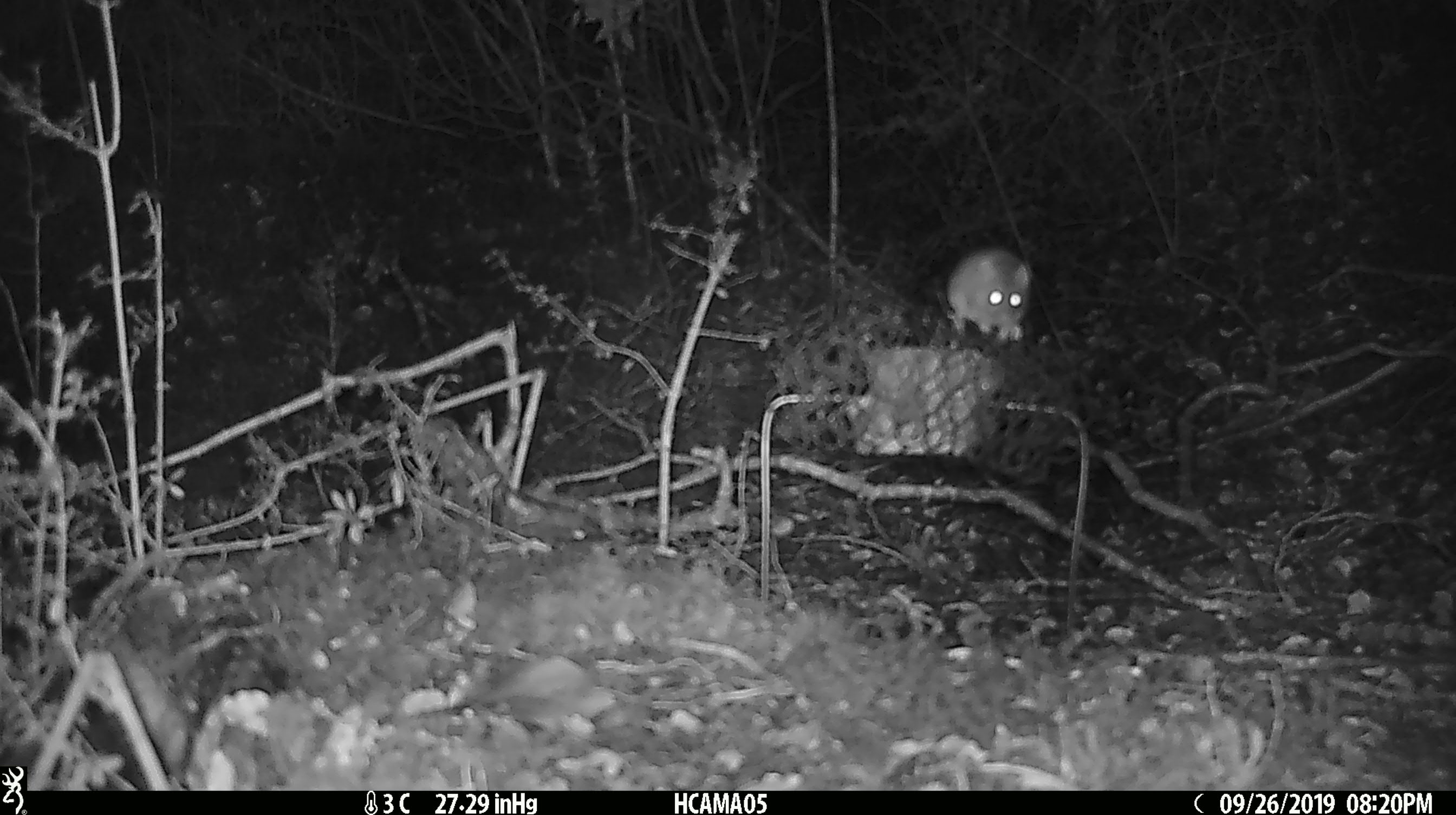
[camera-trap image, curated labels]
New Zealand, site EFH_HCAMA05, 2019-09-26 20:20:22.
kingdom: Animalia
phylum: Chordata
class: Mammalia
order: Rodentia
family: Muridae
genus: Mus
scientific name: Mus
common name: mouse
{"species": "mouse (Mus)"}